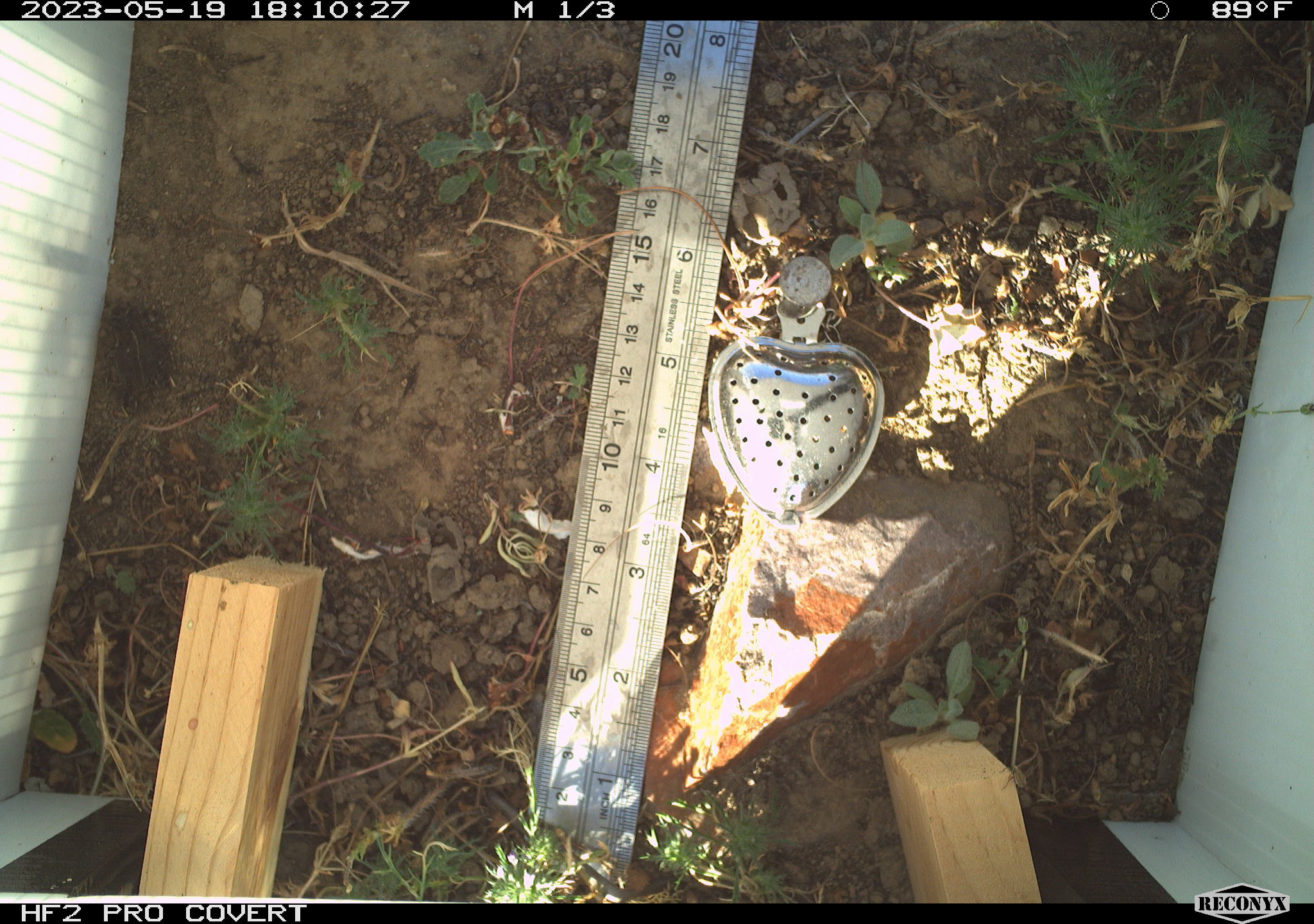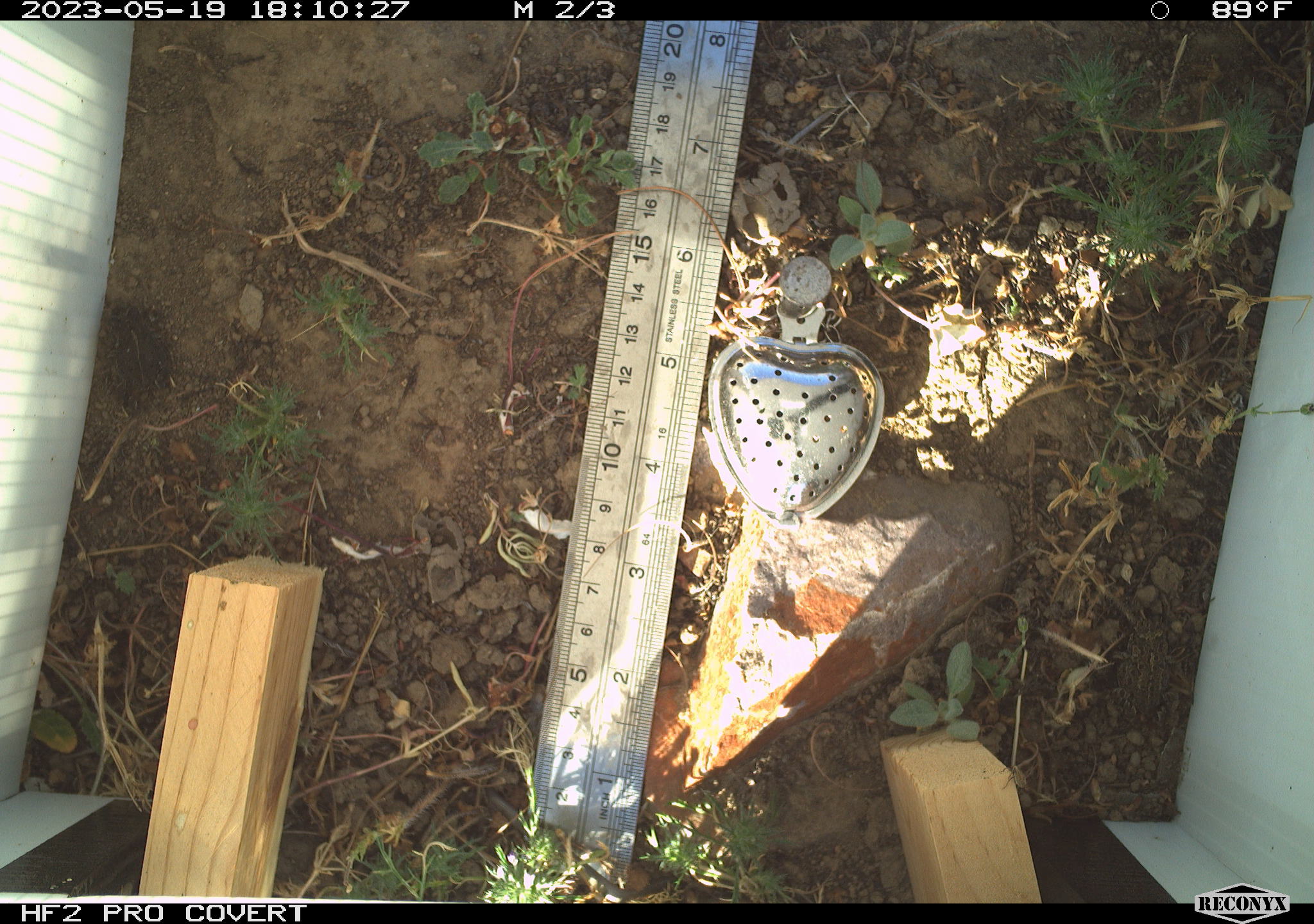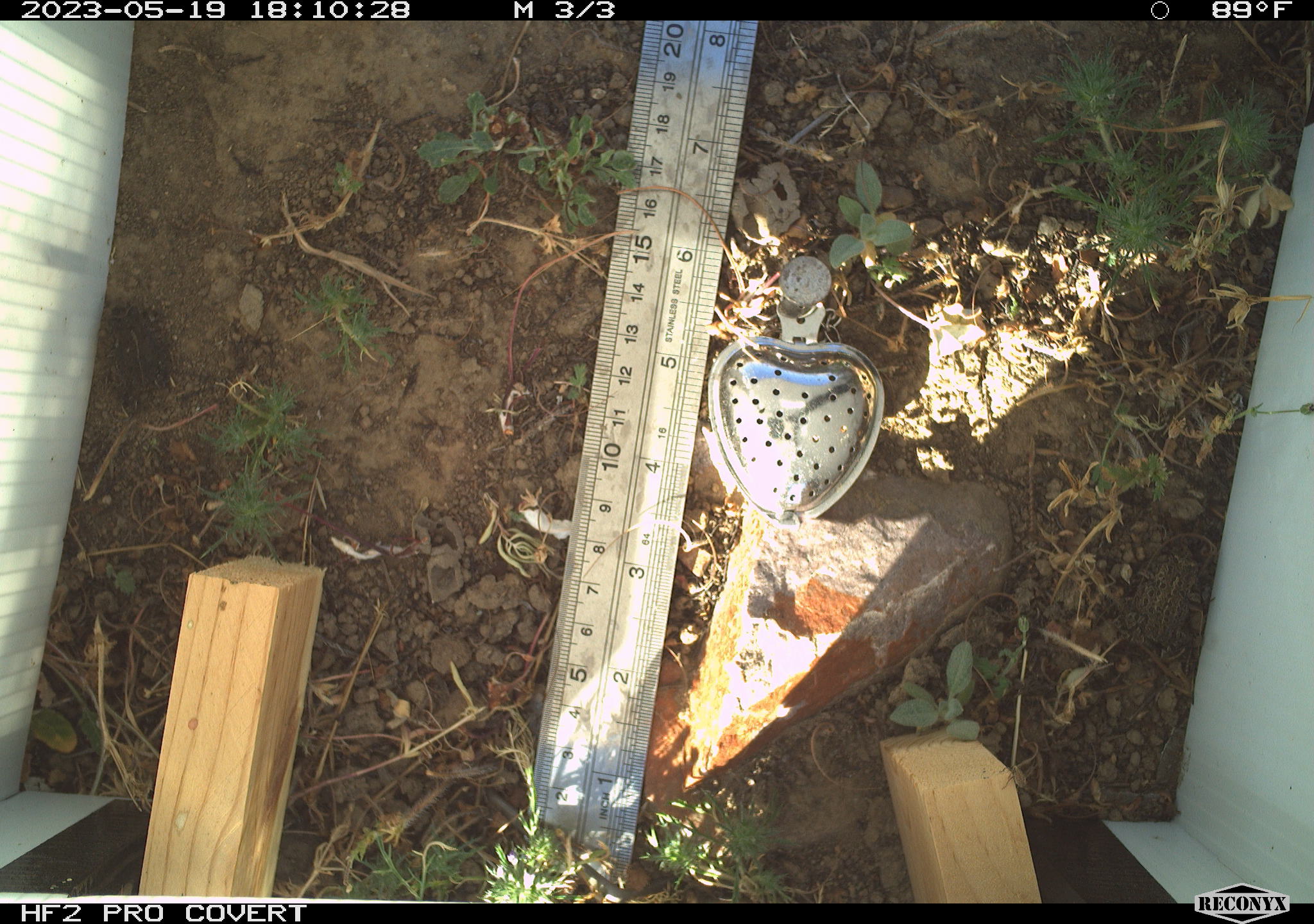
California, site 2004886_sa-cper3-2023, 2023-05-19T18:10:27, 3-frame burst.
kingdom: Animalia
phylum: Chordata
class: Amphibia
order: Anura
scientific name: Anura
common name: frogs